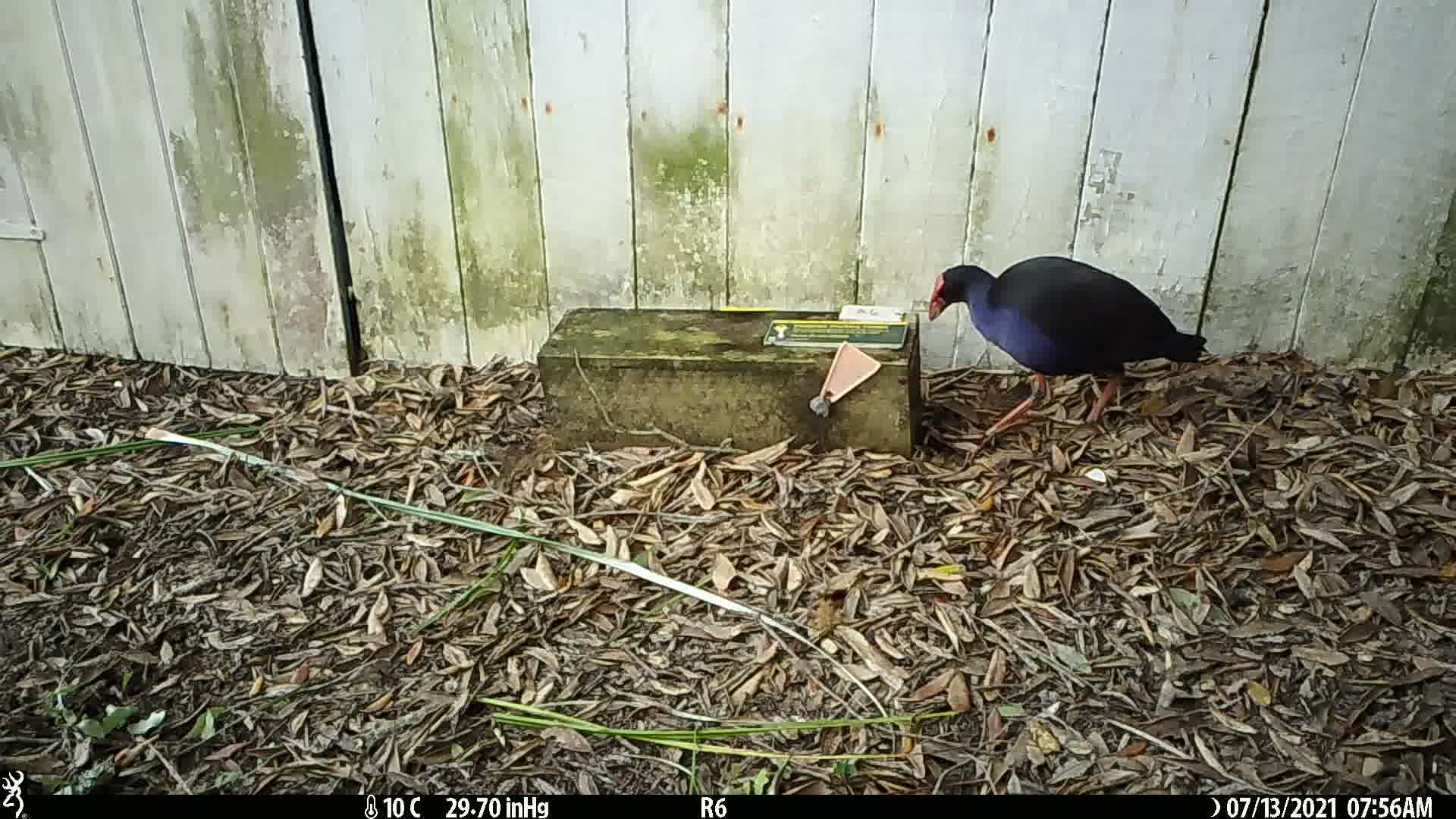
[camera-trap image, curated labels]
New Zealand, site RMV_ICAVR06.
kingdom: Animalia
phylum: Chordata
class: Aves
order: Gruiformes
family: Rallidae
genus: Porphyrio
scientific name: Porphyrio melanotus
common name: australasian swamphen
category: pukeko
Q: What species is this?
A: Pukeko (australasian swamphen) (Porphyrio melanotus).